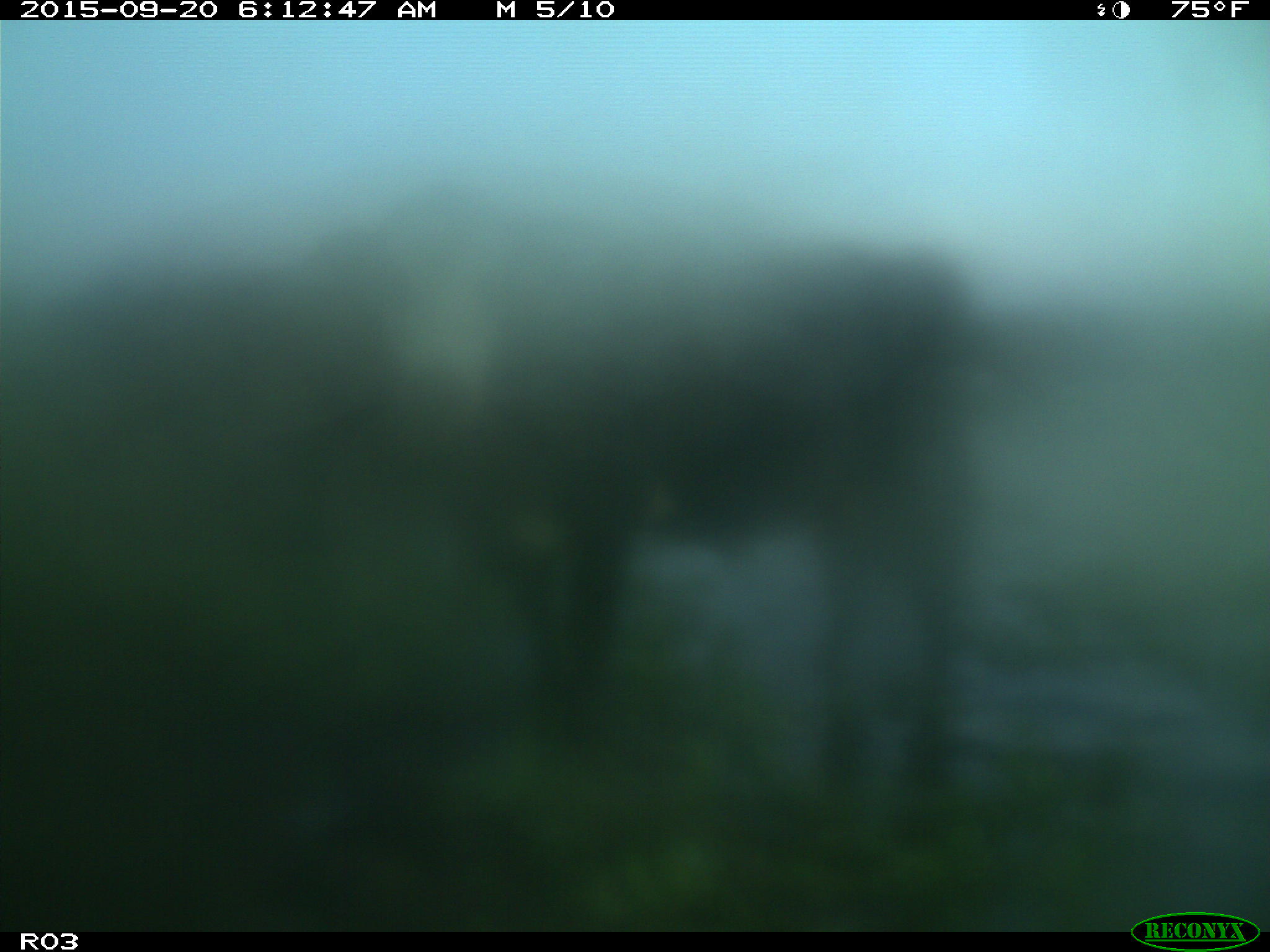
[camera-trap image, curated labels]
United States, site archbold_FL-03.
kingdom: Animalia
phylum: Chordata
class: Mammalia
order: Artiodactyla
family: Bovidae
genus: Bos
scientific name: Bos taurus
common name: domestic cow